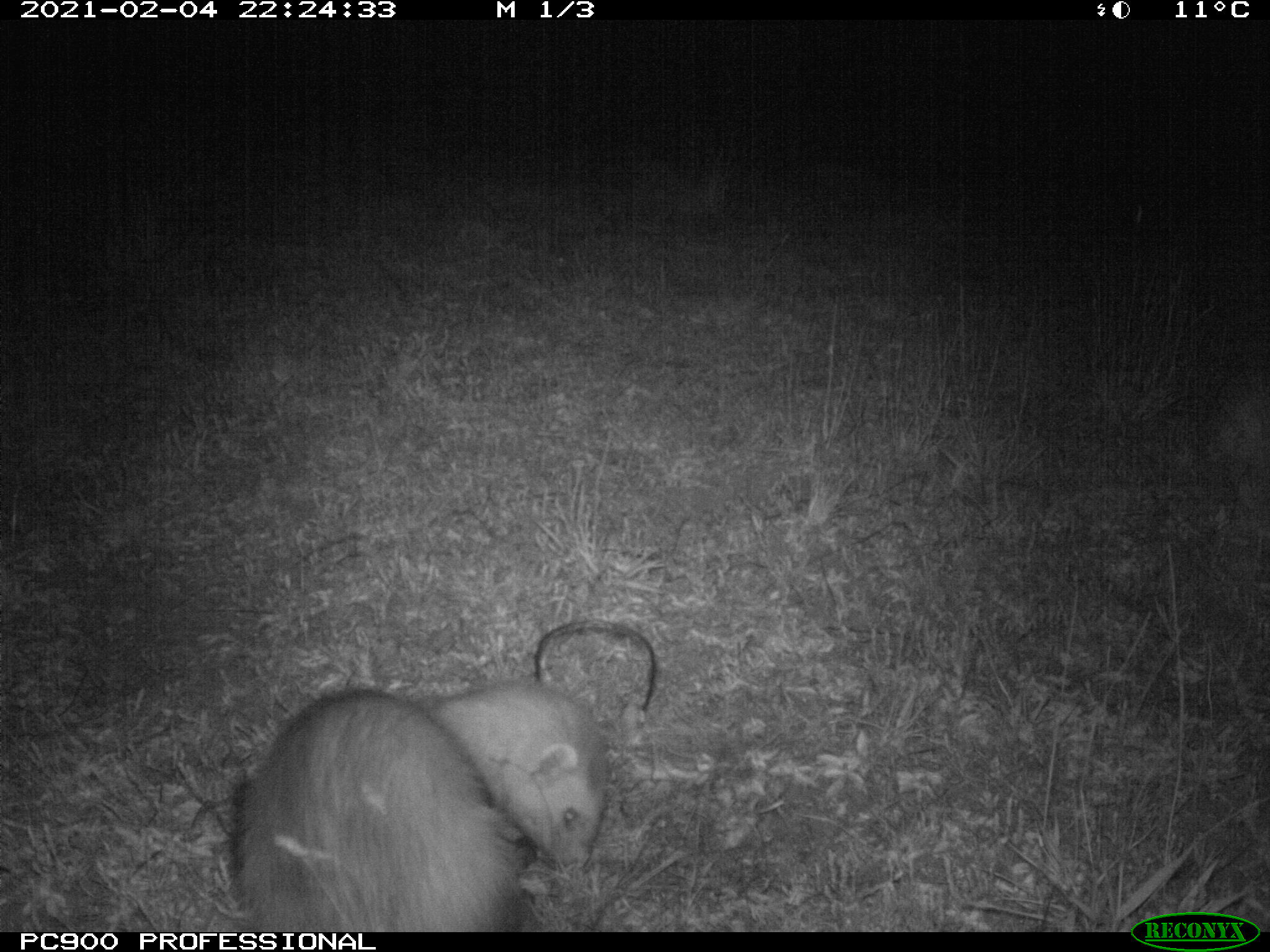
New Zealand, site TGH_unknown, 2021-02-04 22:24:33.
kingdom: Animalia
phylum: Chordata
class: Mammalia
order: Carnivora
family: Mustelidae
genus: Mustela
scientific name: Mustela furo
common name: ferret